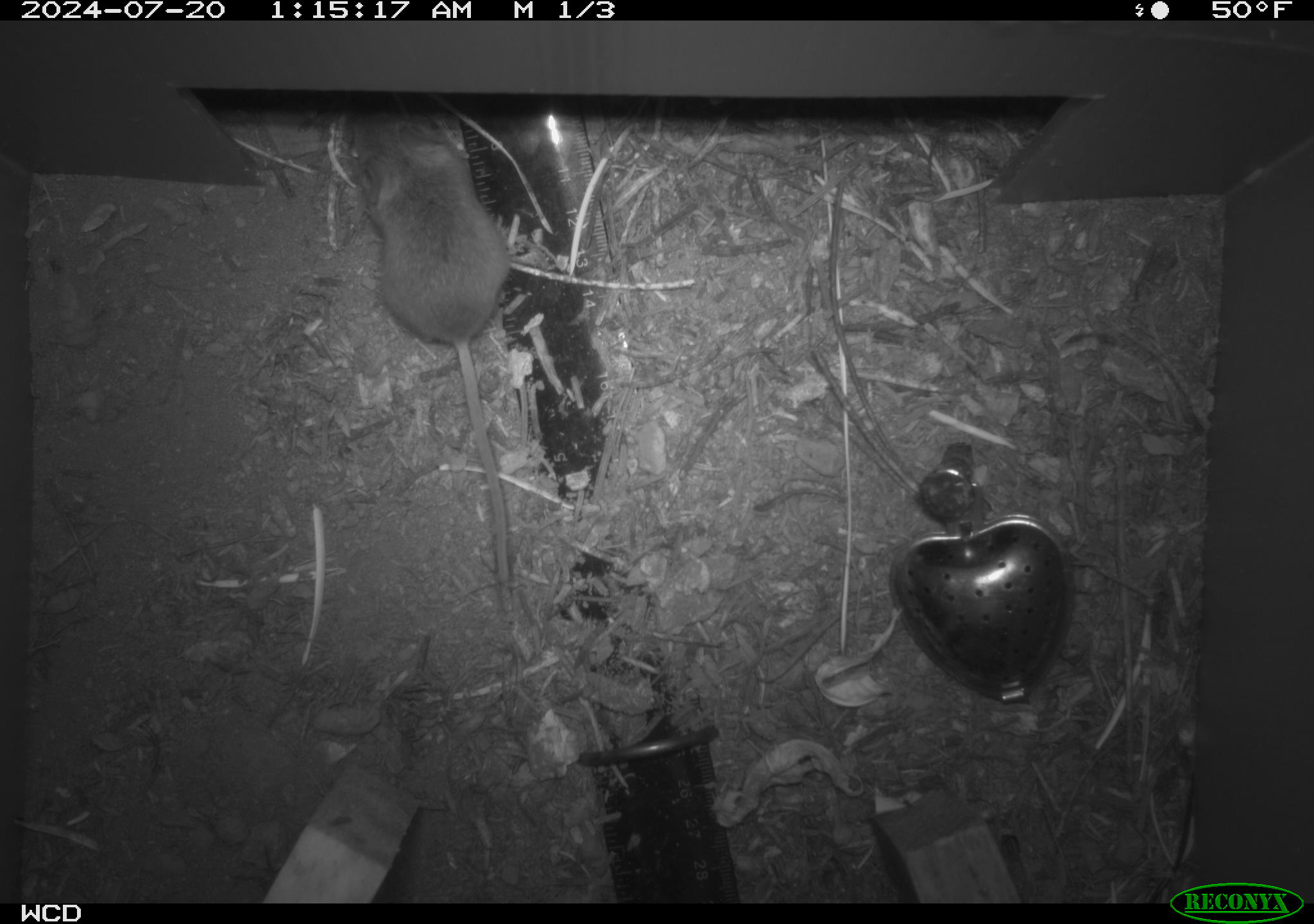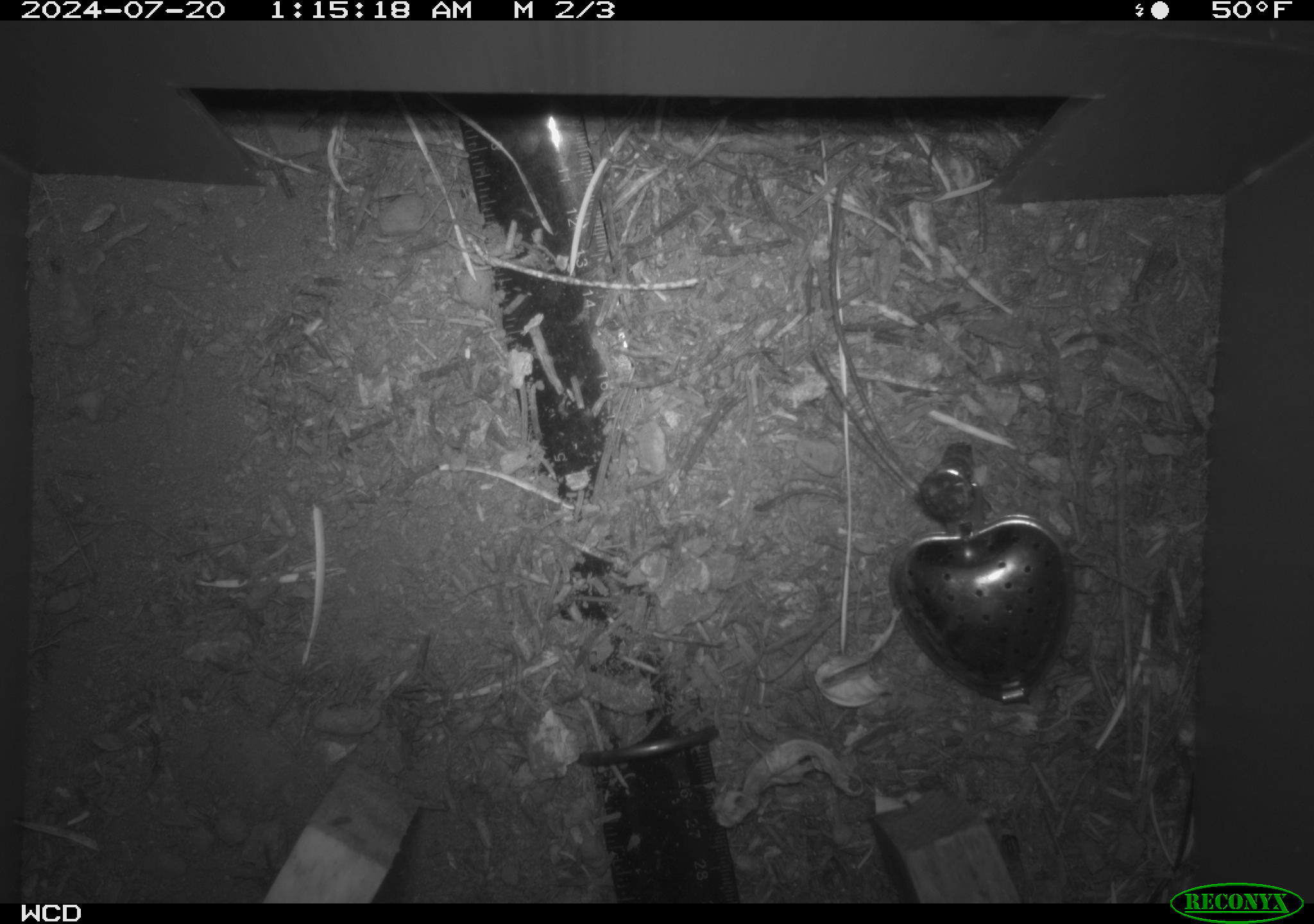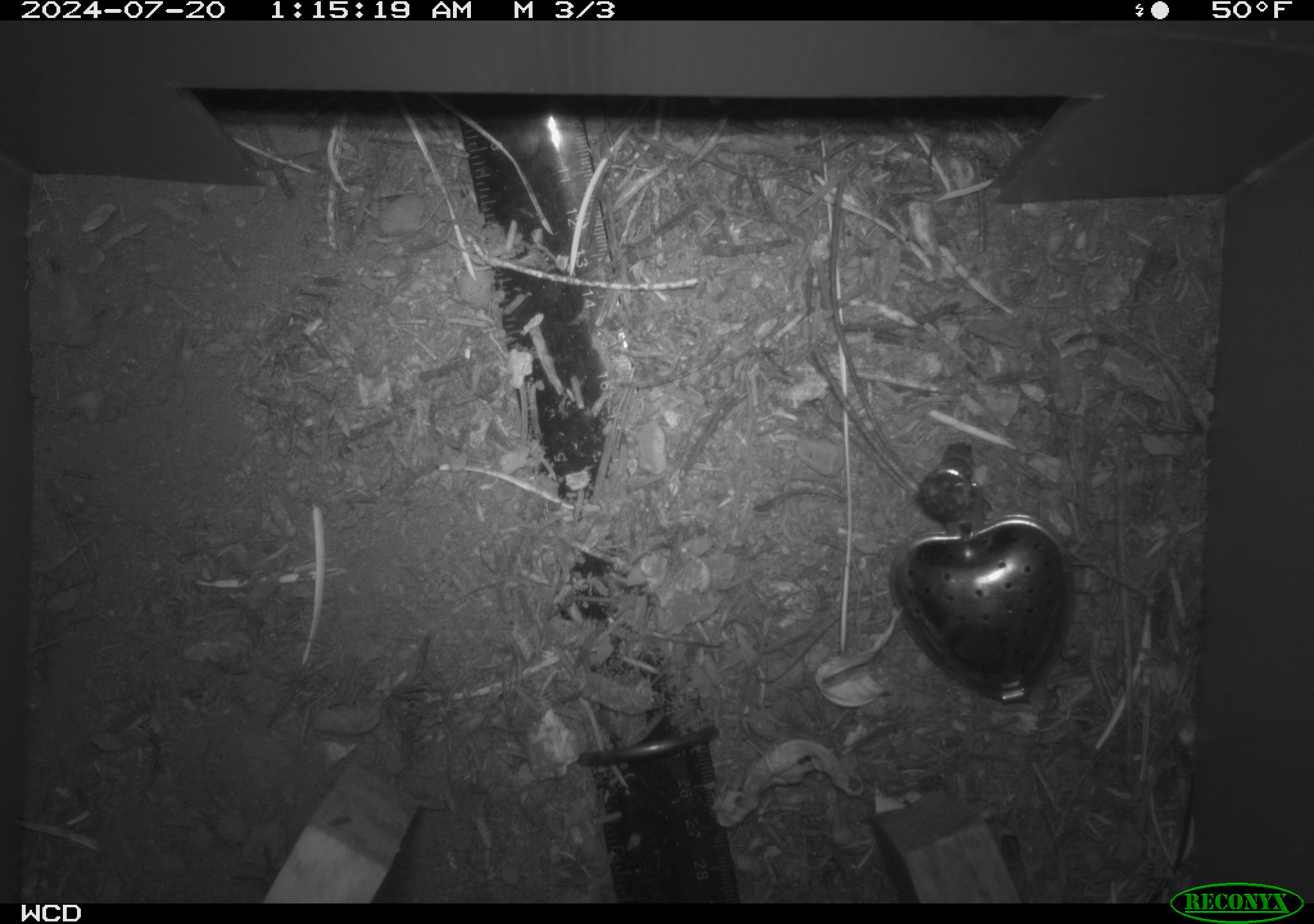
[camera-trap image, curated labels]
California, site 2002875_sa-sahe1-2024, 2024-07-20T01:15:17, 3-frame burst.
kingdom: Animalia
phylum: Chordata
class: Mammalia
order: Eulipotyphla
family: Soricidae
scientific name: Soricidae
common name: shrews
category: soricidae family